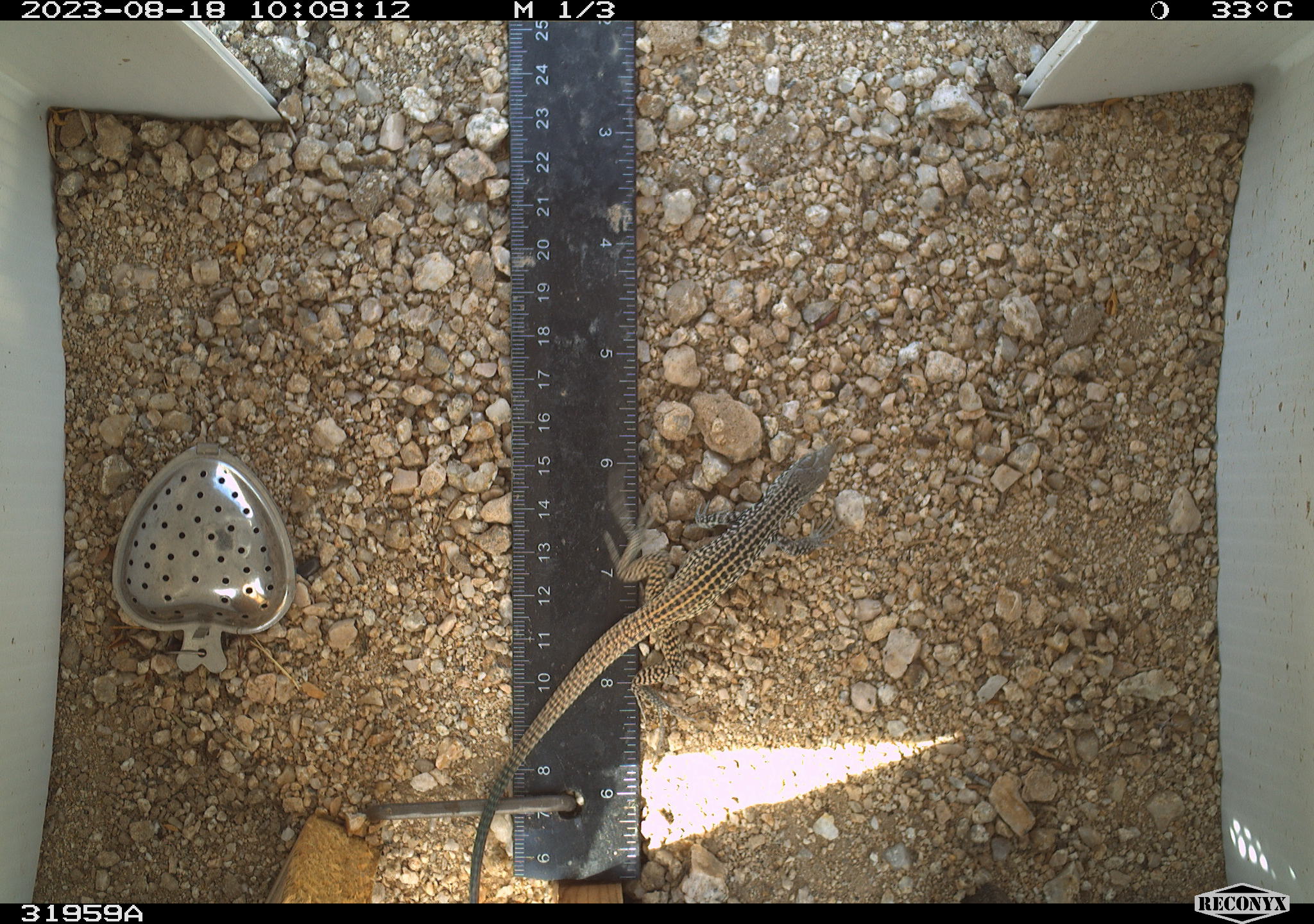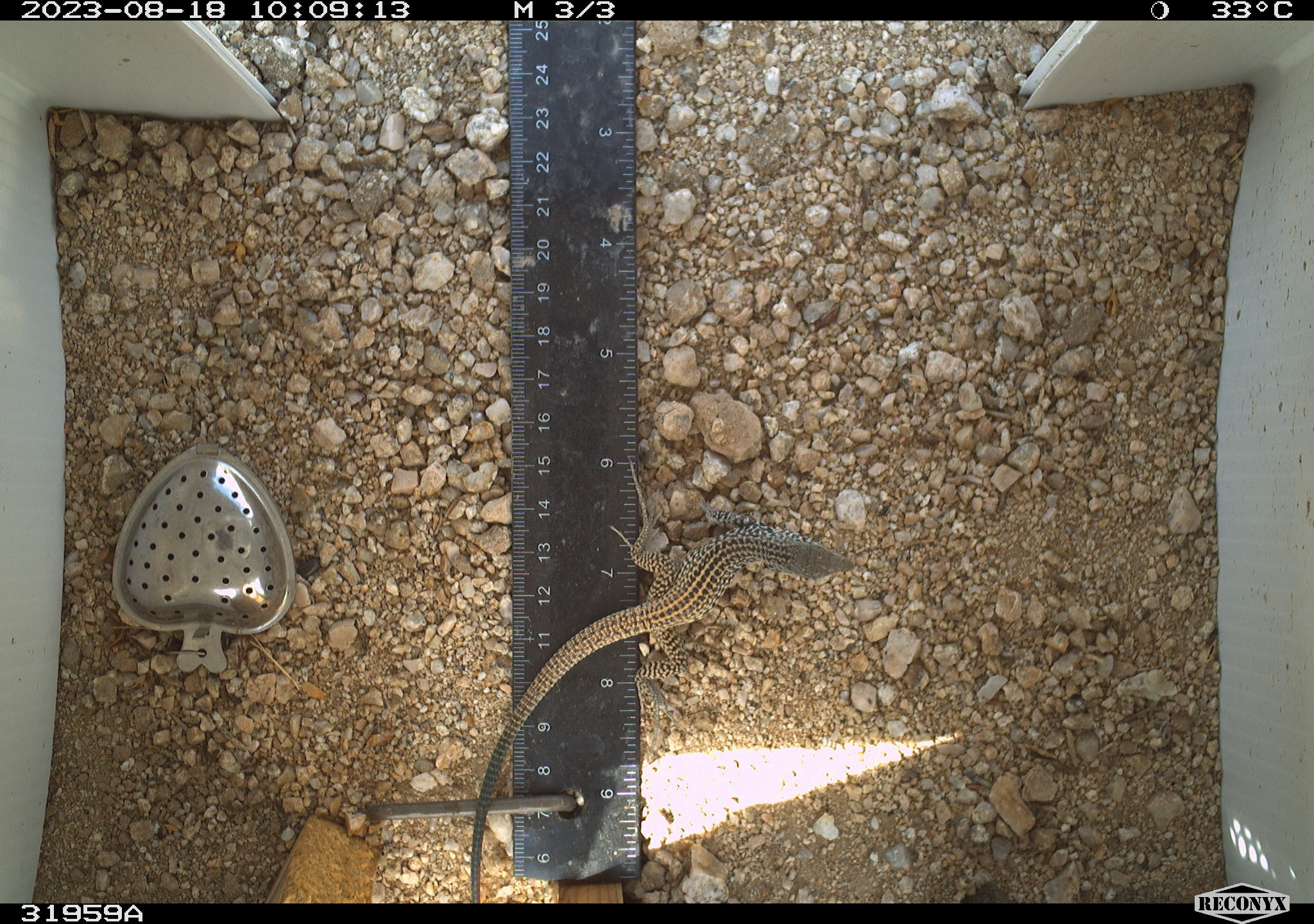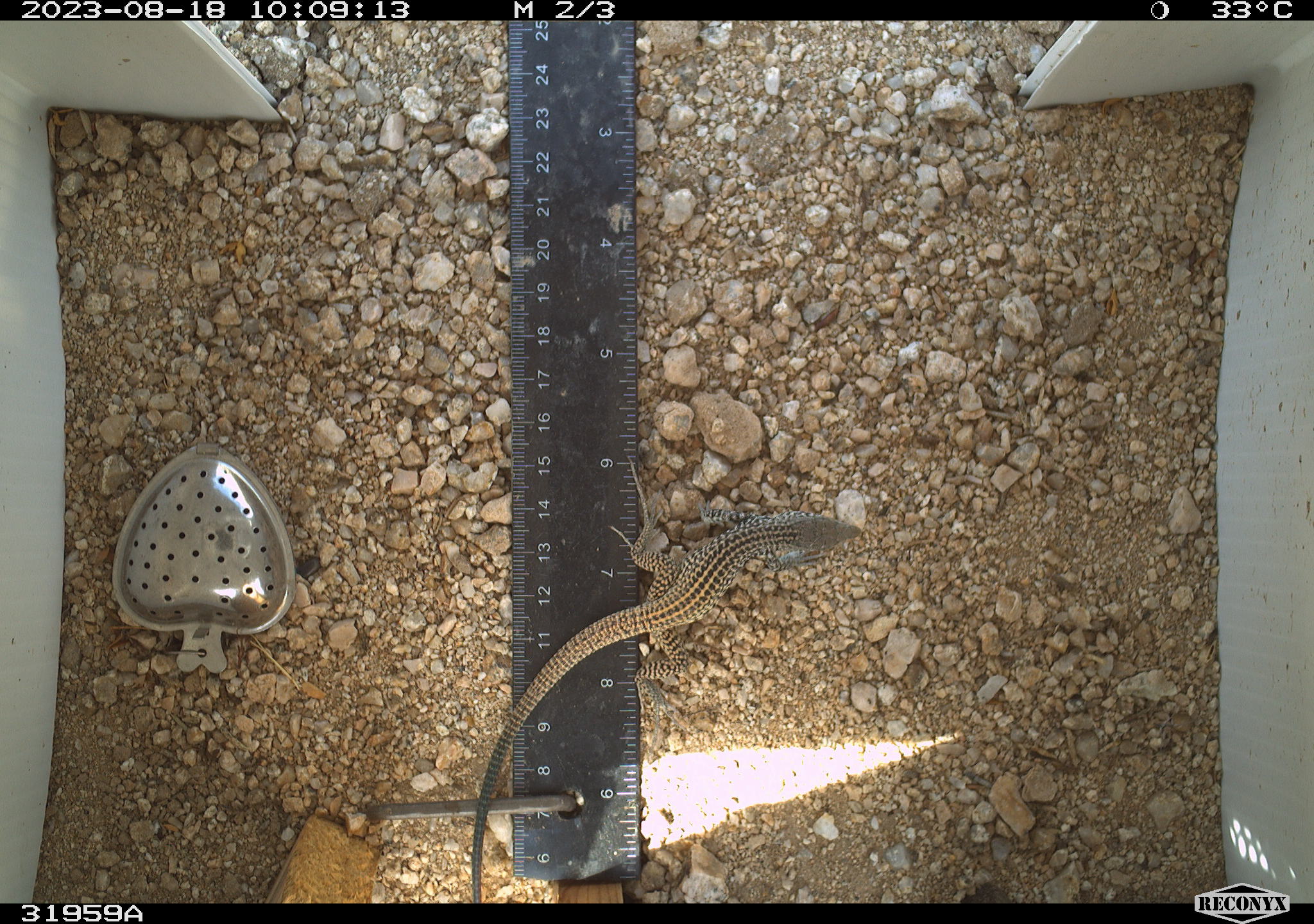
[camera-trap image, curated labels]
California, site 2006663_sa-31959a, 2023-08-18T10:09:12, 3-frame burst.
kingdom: Animalia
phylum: Chordata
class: Reptilia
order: Squamata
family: Teiidae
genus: Aspidoscelis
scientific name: Aspidoscelis tigris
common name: western whiptail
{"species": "western whiptail (Aspidoscelis tigris)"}